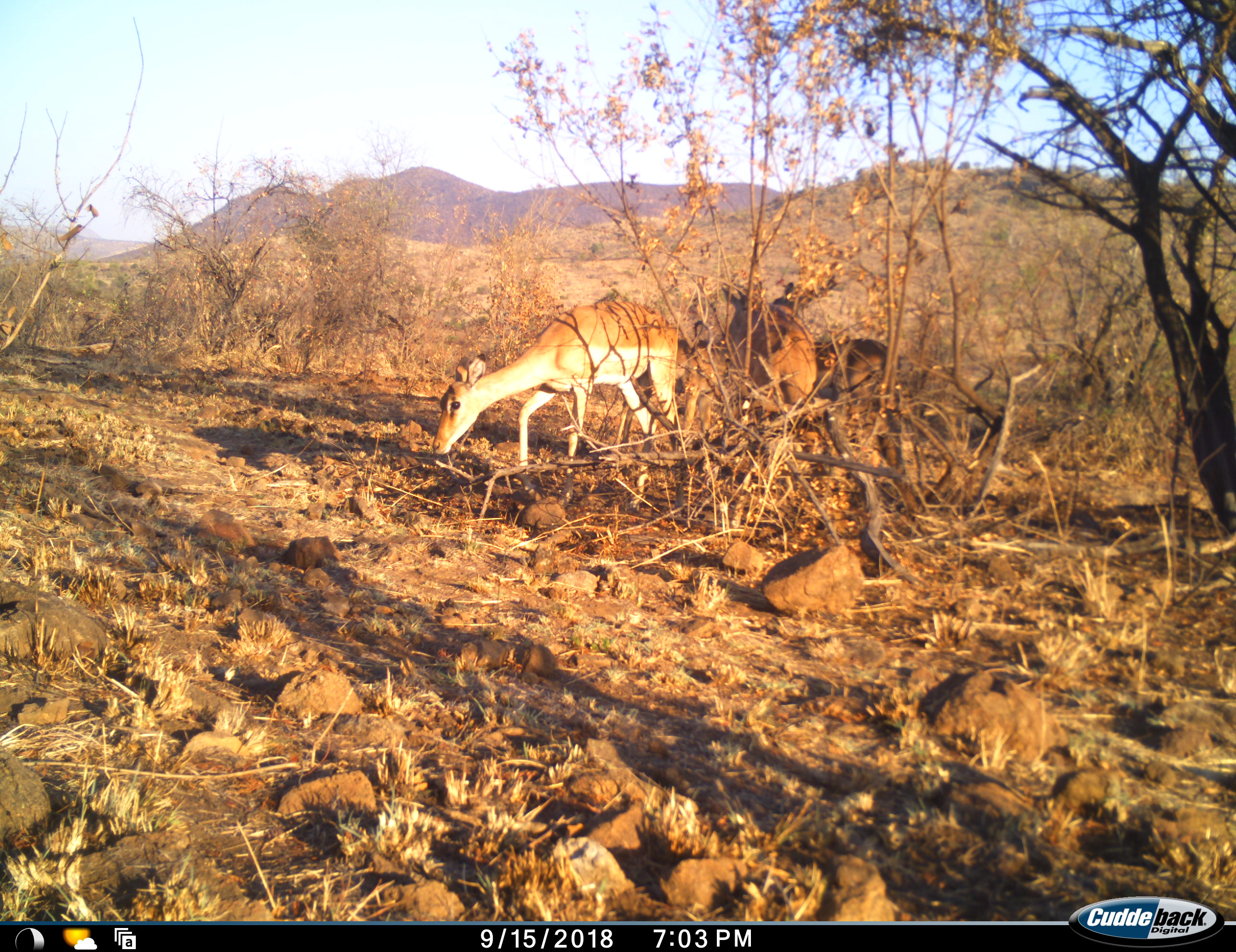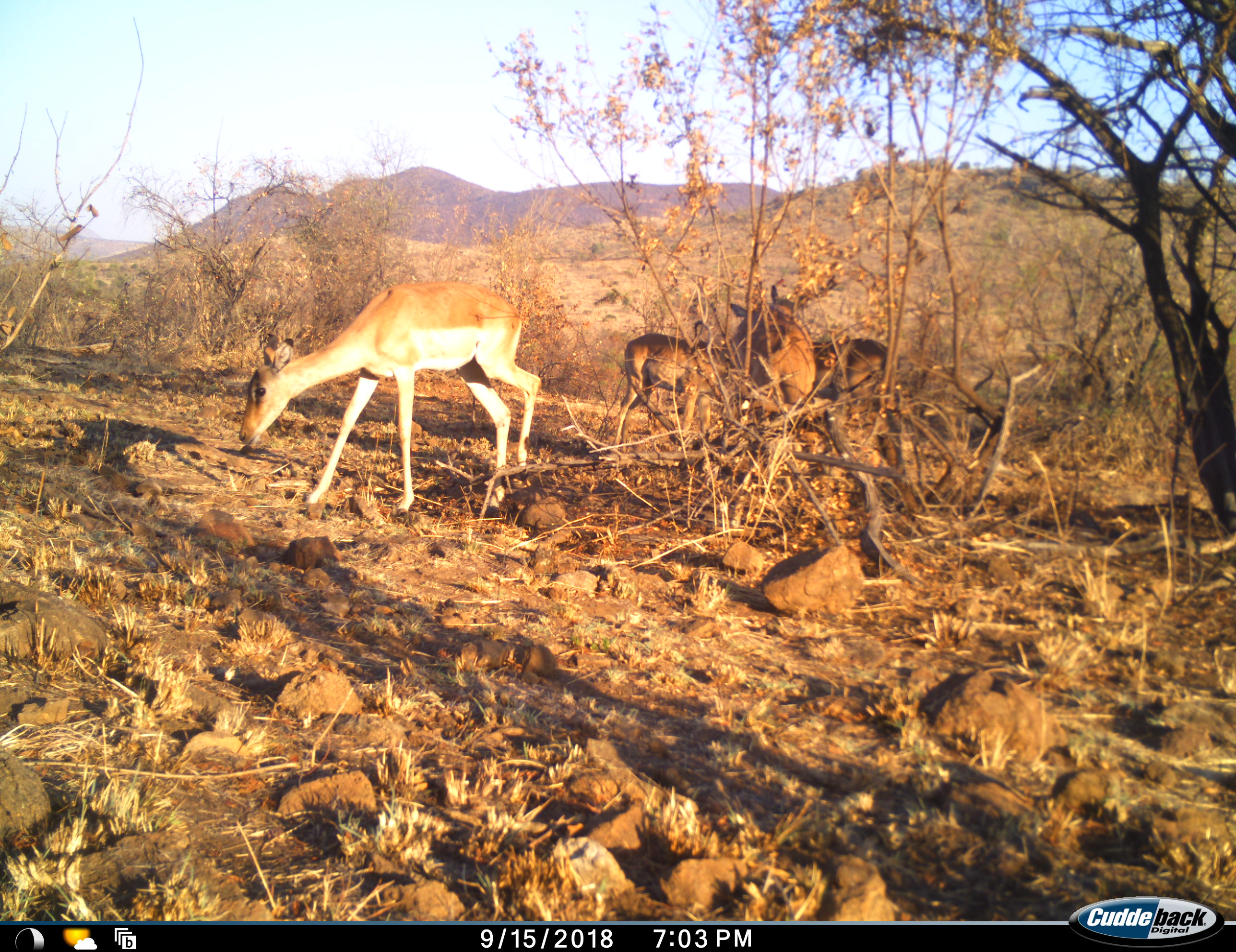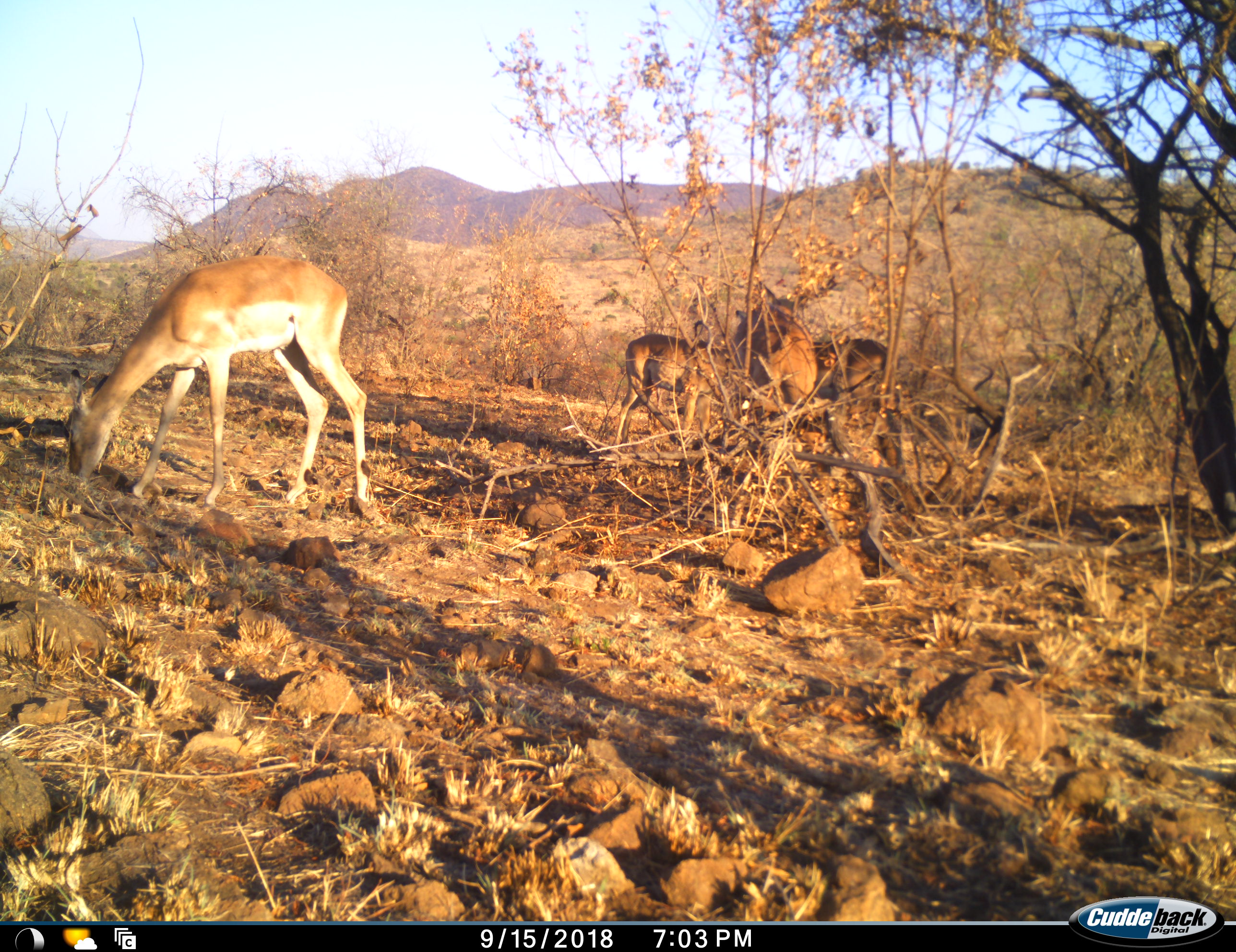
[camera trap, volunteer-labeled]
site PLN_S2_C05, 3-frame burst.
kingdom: Animalia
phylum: Chordata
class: Mammalia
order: Artiodactyla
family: Bovidae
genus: Aepyceros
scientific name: Aepyceros melampus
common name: impala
Impala (Aepyceros melampus), count 4. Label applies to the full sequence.